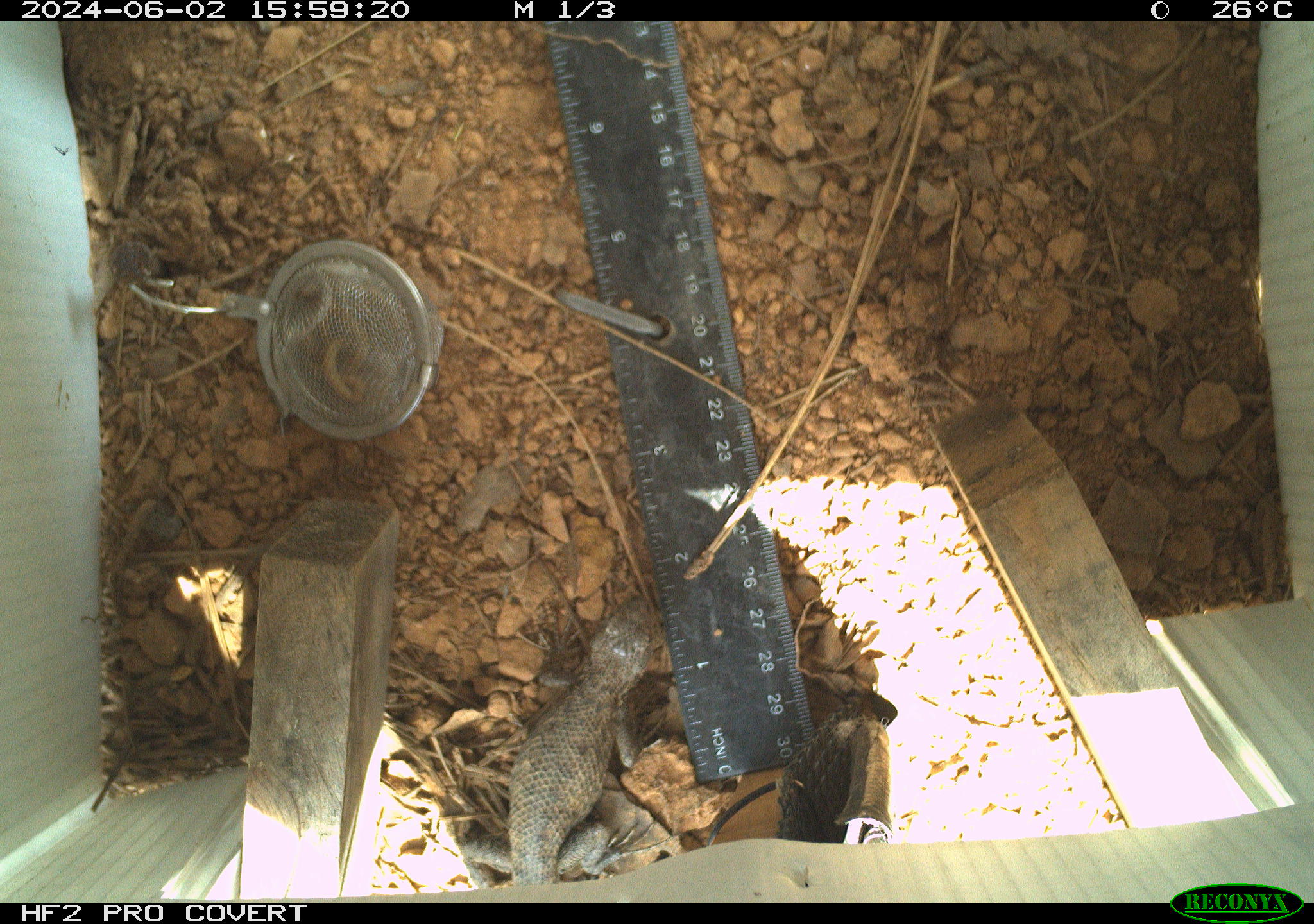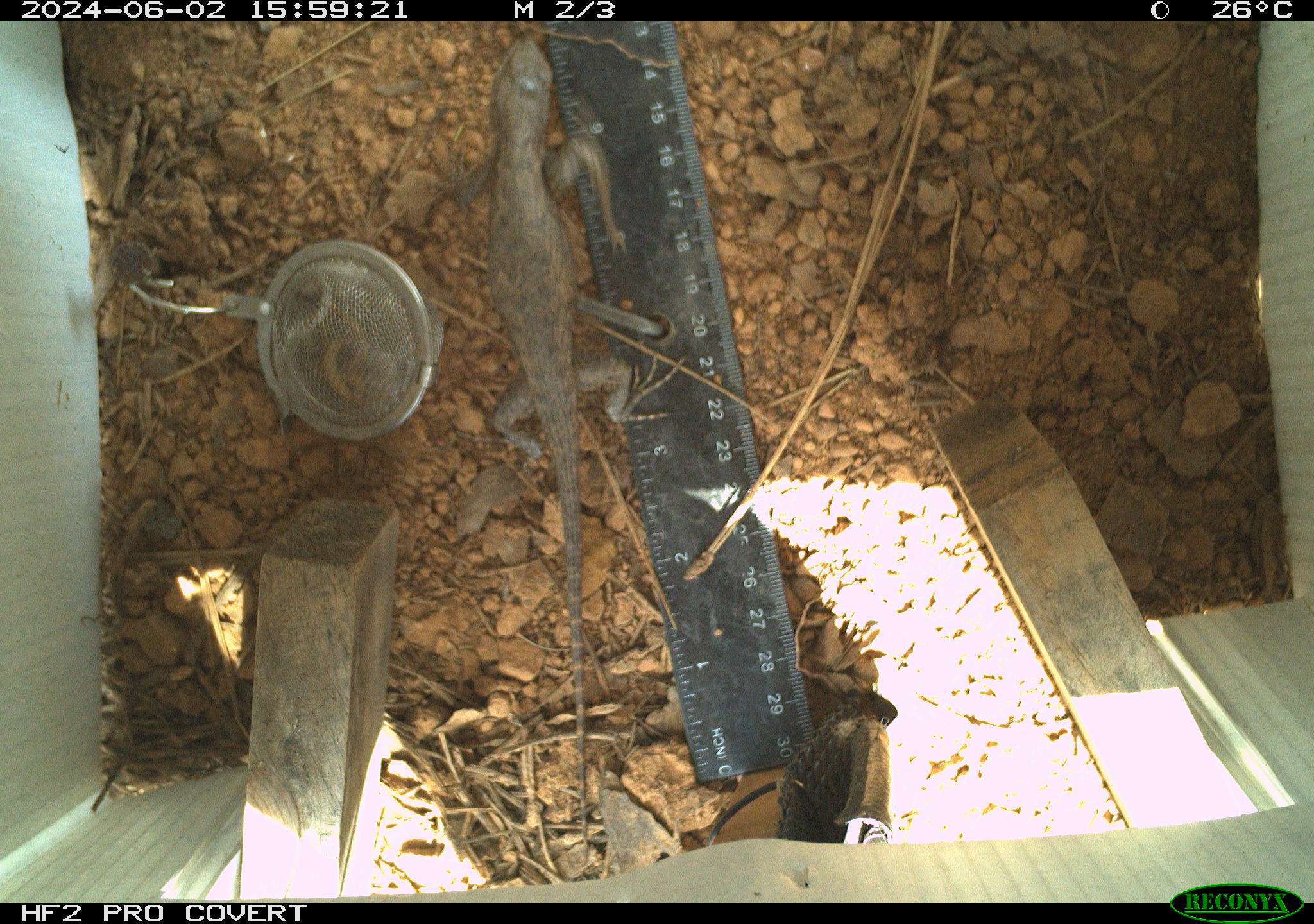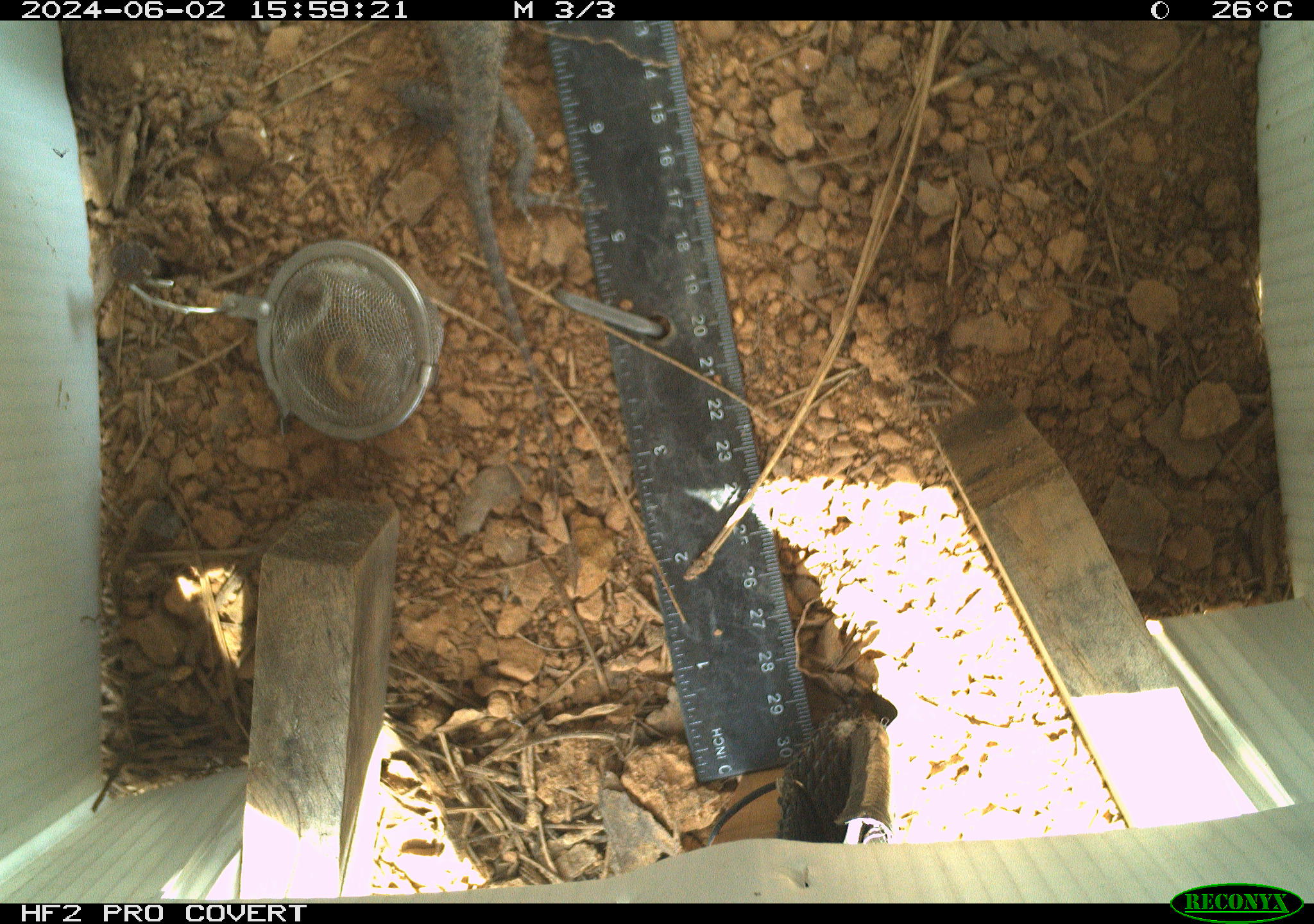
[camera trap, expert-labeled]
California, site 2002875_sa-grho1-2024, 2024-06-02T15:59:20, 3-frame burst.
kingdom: Animalia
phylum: Chordata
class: Reptilia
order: Squamata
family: Phrynosomatidae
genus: Sceloporus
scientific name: Sceloporus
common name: spiny lizards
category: sceloporus species